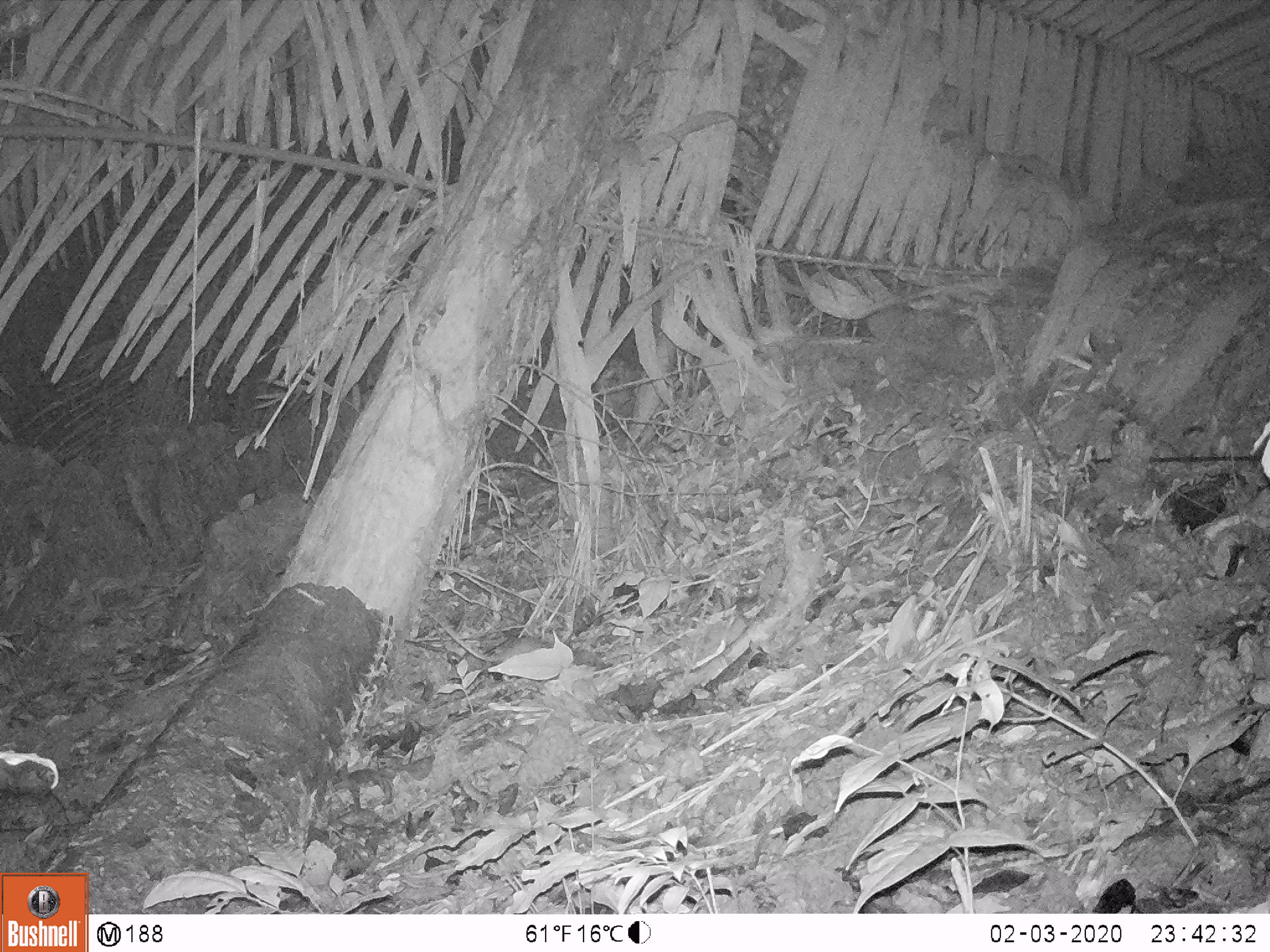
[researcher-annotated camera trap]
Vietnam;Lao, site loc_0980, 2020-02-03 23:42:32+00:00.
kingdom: Animalia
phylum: Chordata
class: Mammalia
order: Rodentia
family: Muridae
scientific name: Muridae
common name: old-world mice and rats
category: unidentified murid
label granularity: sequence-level